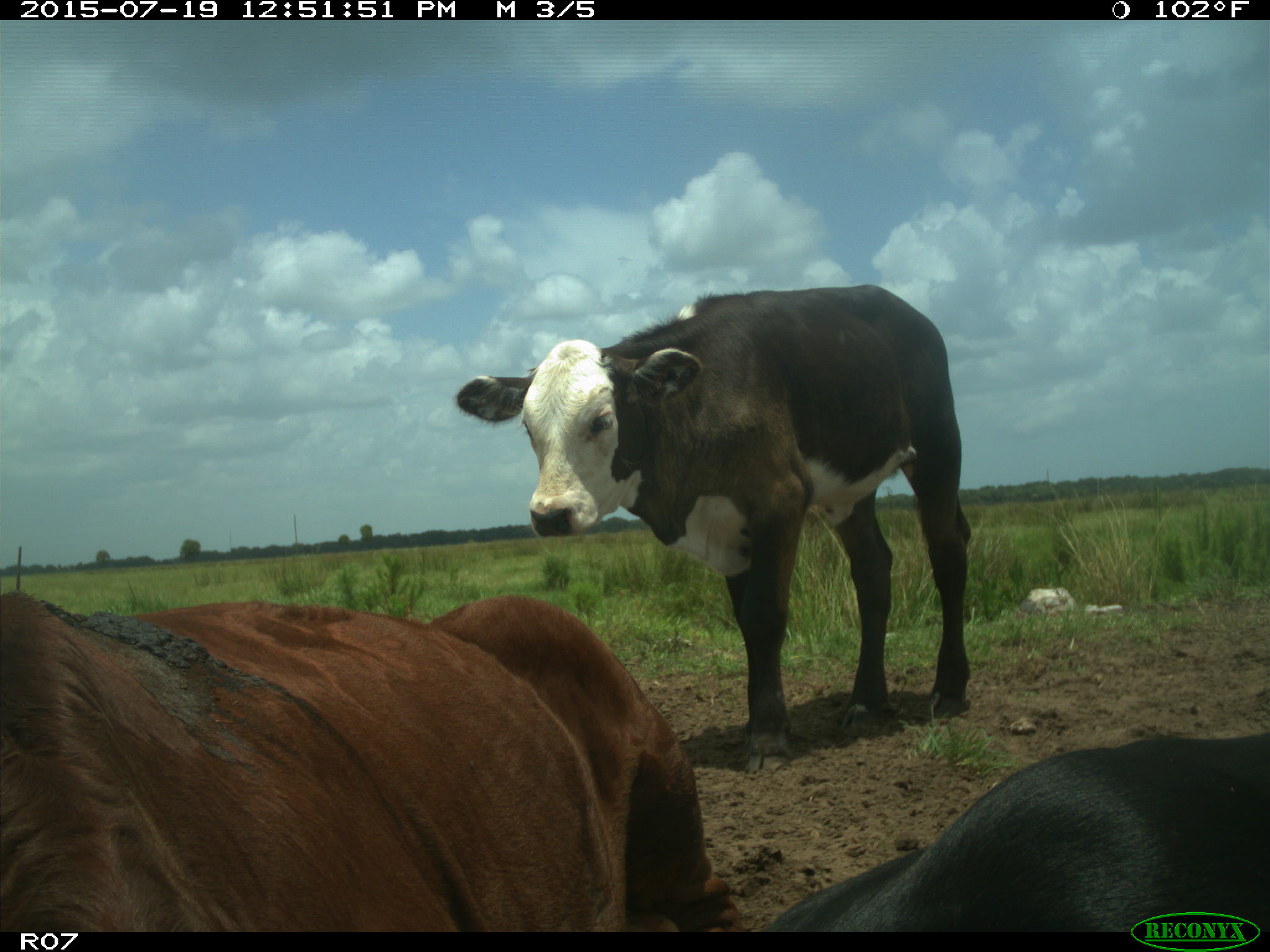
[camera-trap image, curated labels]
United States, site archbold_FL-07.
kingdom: Animalia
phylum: Chordata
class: Mammalia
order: Artiodactyla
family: Bovidae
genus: Bos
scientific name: Bos taurus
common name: domestic cow